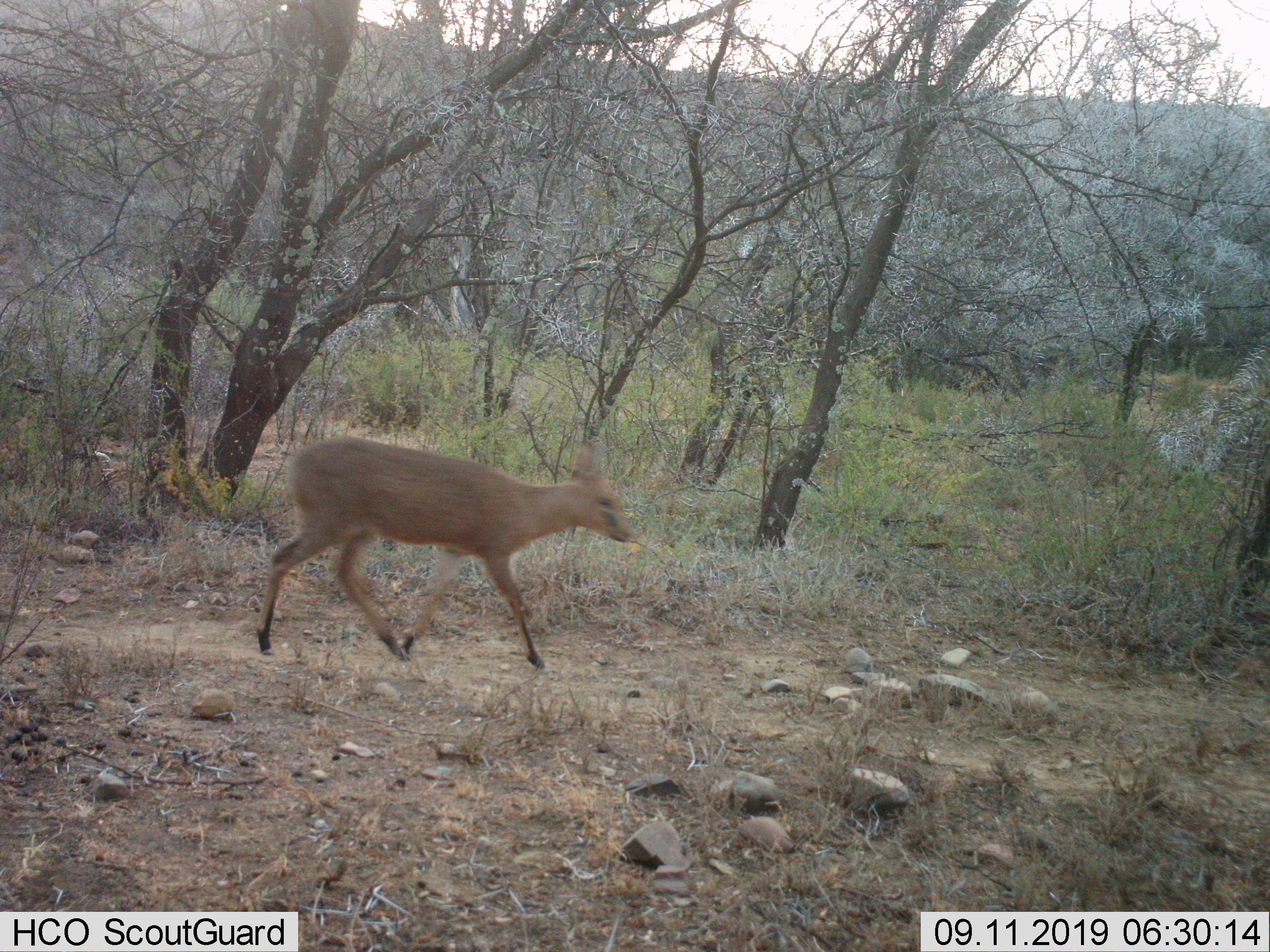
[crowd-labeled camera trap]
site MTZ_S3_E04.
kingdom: Animalia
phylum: Chordata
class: Mammalia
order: Artiodactyla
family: Bovidae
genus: Sylvicapra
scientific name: Sylvicapra grimmia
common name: common duiker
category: duikercommongrey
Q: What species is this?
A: Duikercommongrey (common duiker) (Sylvicapra grimmia).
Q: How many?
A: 1.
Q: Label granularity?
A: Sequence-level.